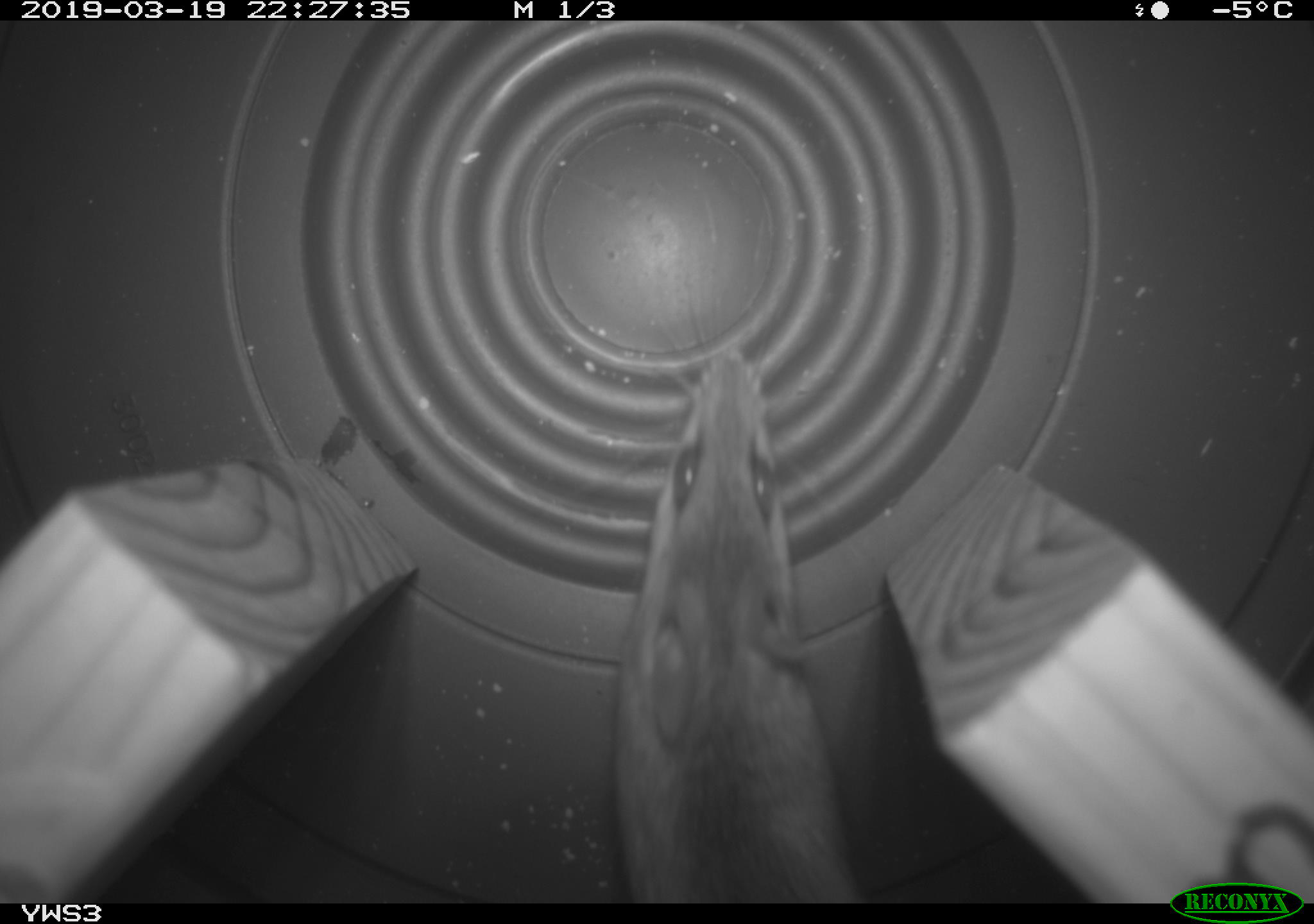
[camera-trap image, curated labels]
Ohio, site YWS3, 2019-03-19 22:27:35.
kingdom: Animalia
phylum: Chordata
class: Mammalia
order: Rodentia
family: Cricetidae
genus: Peromyscus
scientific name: Peromyscus leucopus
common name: white-footed mouse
White-footed mouse (Peromyscus leucopus).